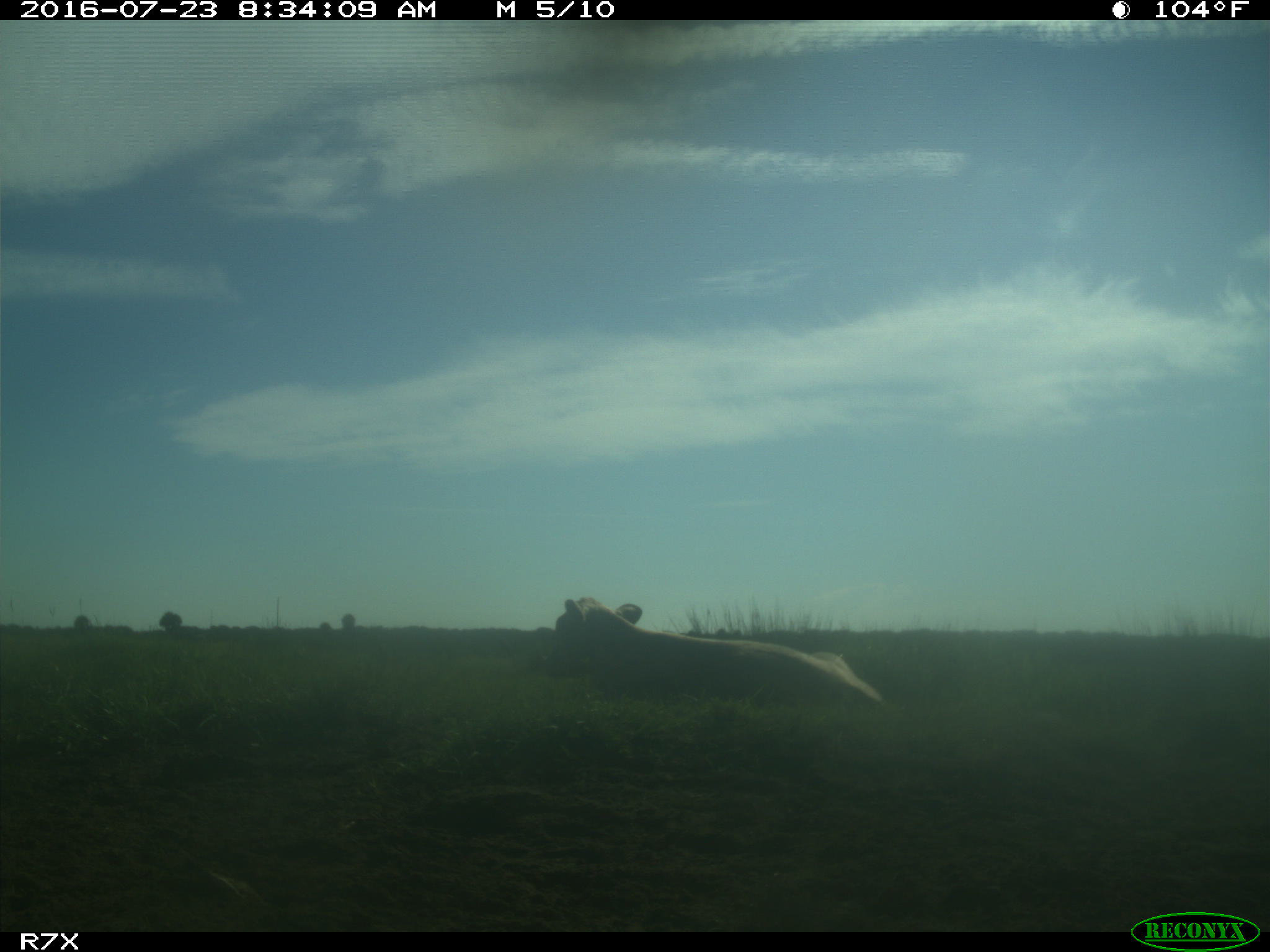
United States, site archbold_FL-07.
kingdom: Animalia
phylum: Chordata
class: Mammalia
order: Artiodactyla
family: Bovidae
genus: Bos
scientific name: Bos taurus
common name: domestic cow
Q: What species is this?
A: Bos taurus (domestic cow).